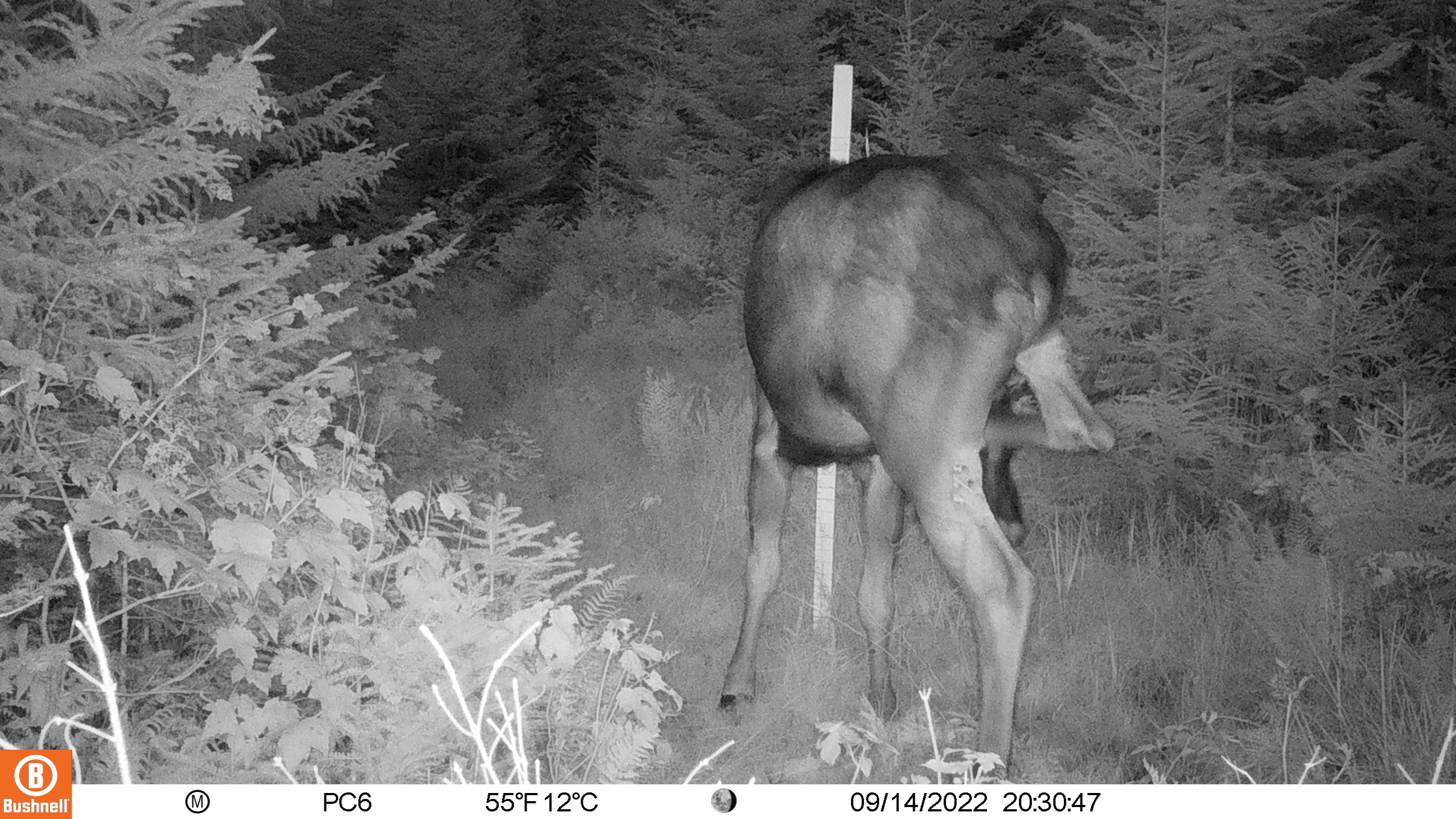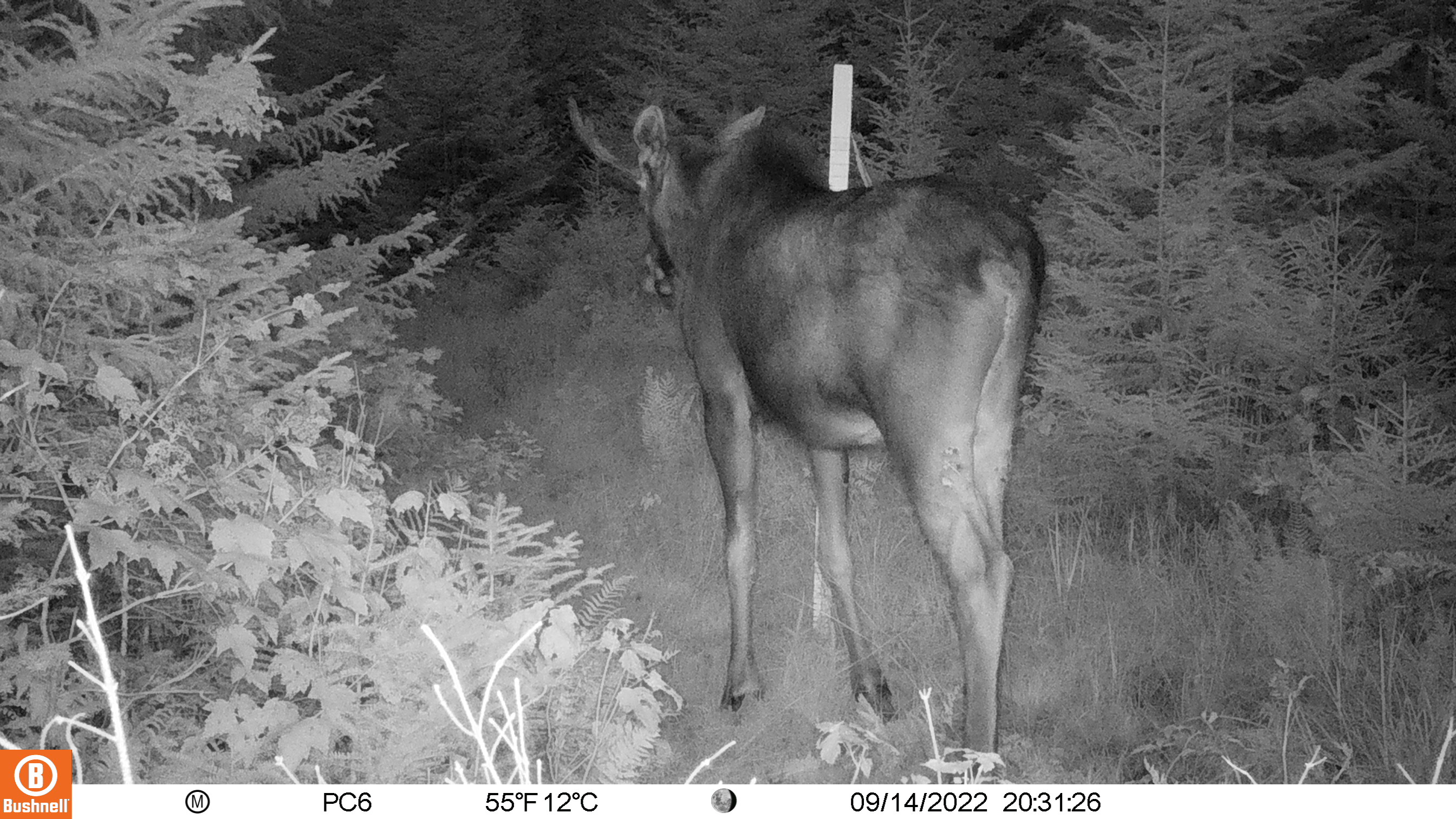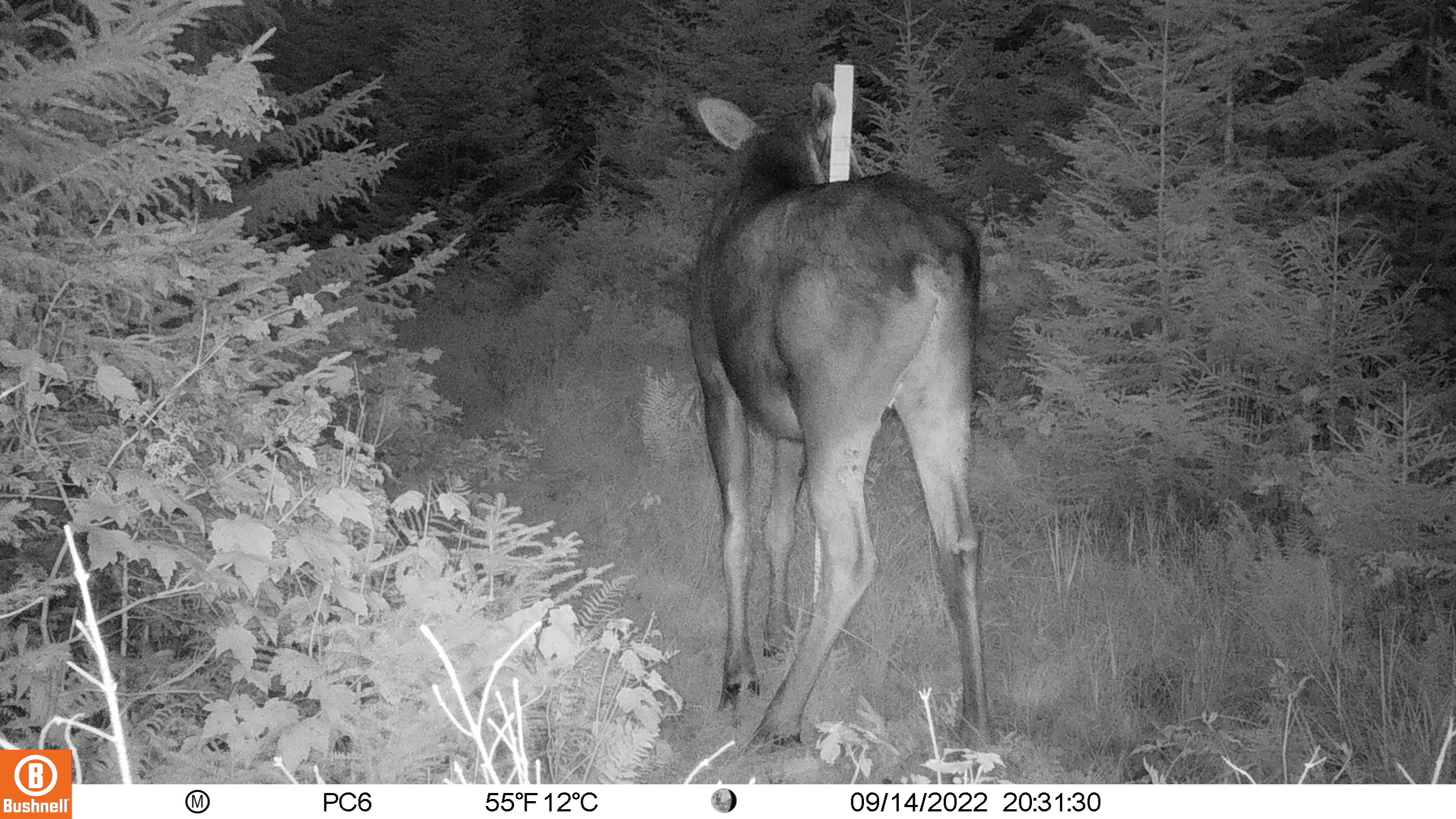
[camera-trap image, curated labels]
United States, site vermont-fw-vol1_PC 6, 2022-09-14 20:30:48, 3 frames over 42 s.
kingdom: Animalia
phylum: Chordata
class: Mammalia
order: Artiodactyla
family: Cervidae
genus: Alces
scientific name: Alces alces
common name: moose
Moose (Alces alces).